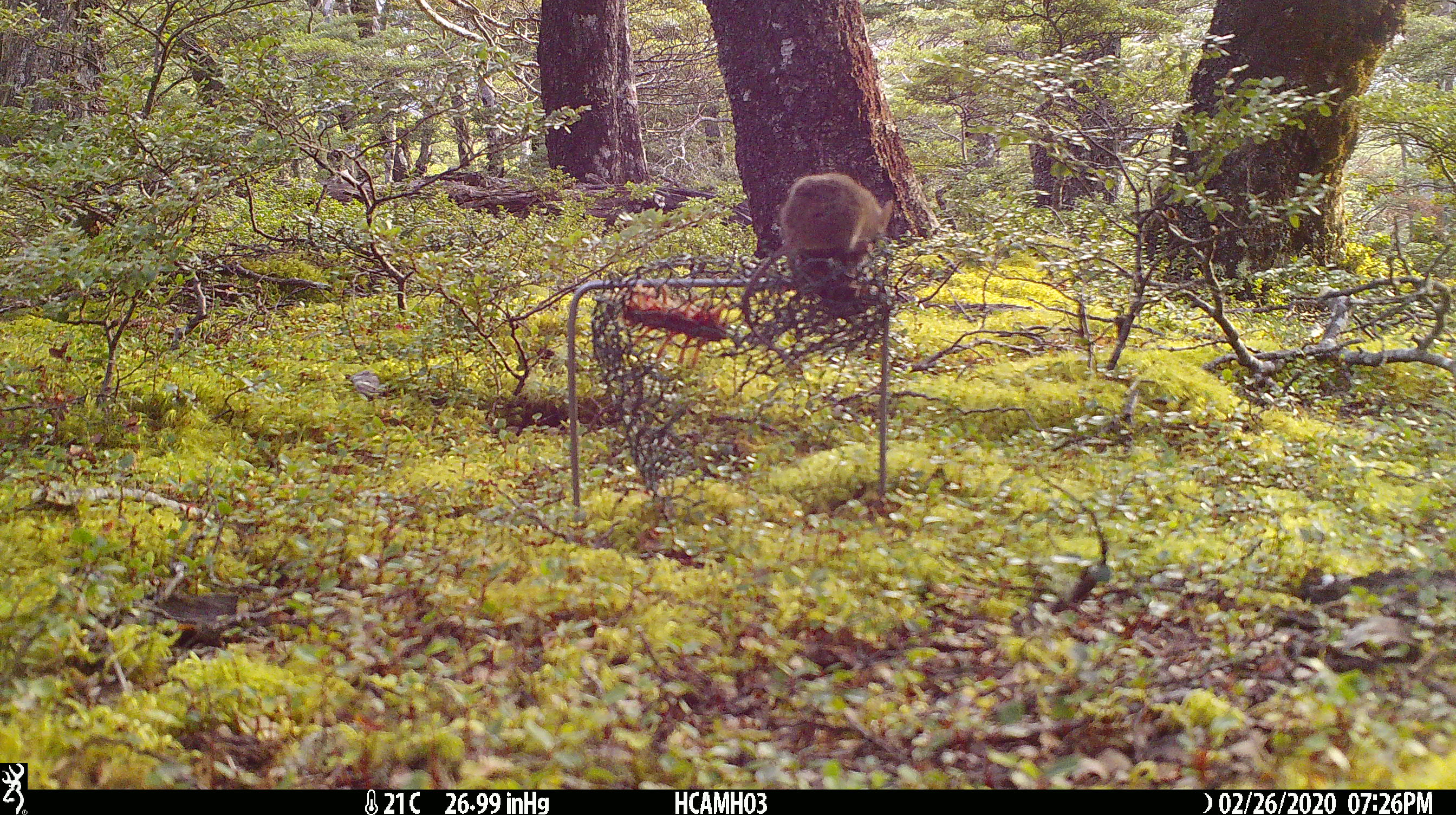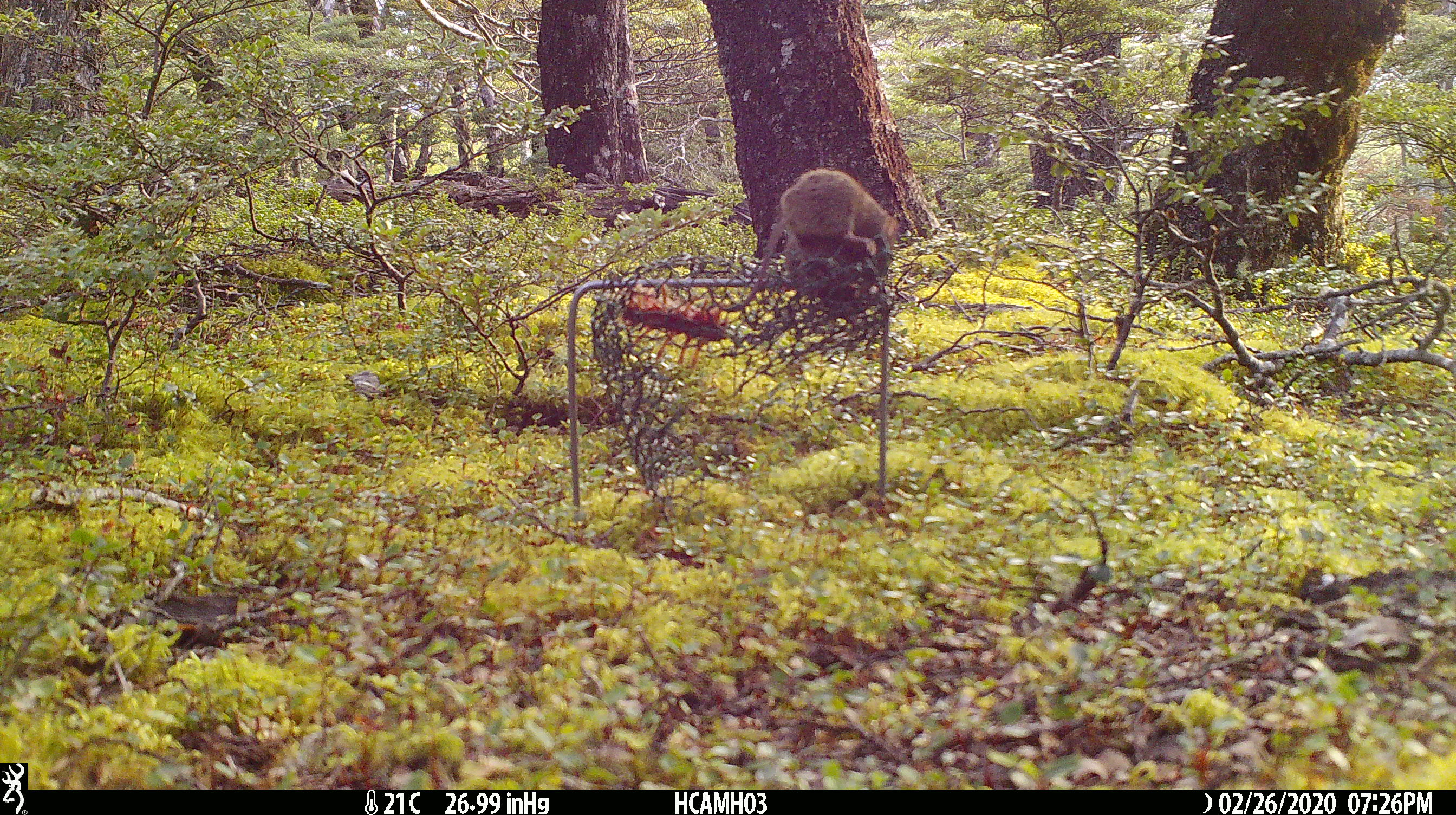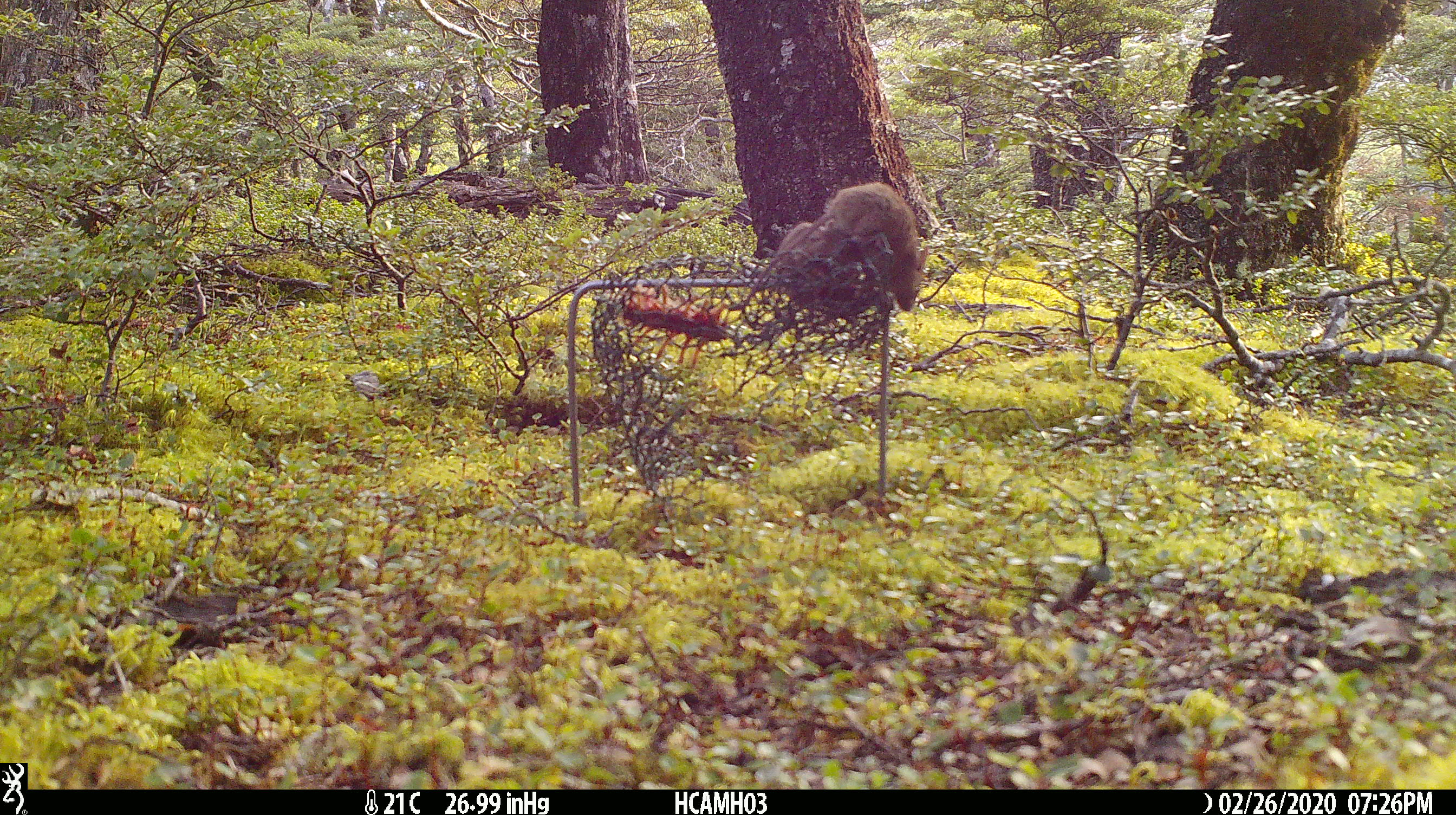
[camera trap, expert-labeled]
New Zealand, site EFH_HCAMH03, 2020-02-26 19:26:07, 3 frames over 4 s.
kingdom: Animalia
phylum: Chordata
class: Mammalia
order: Rodentia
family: Muridae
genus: Mus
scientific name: Mus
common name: mouse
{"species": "mouse (Mus)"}